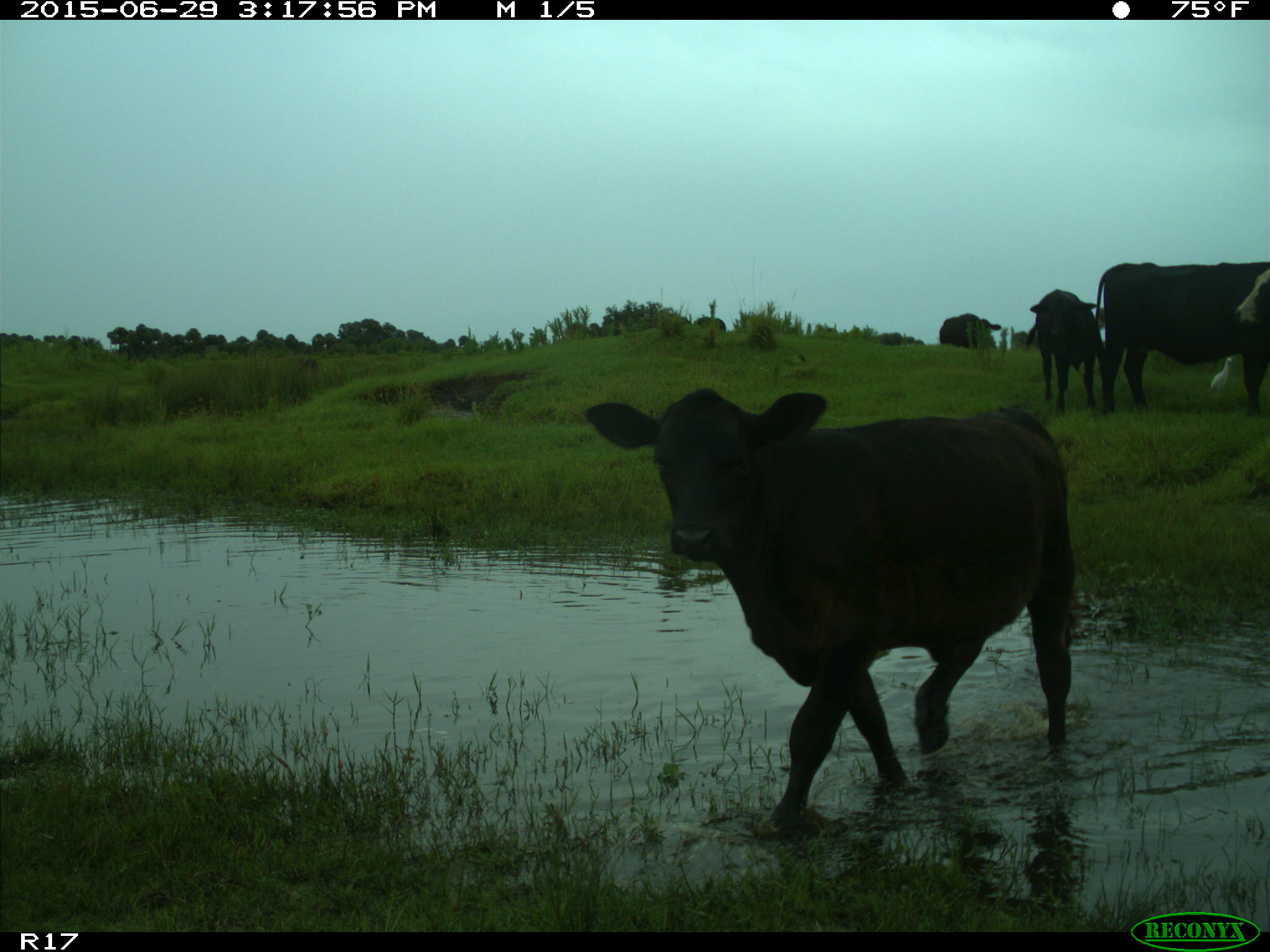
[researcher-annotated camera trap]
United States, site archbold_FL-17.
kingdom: Animalia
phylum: Chordata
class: Mammalia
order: Artiodactyla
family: Bovidae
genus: Bos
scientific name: Bos taurus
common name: domestic cow